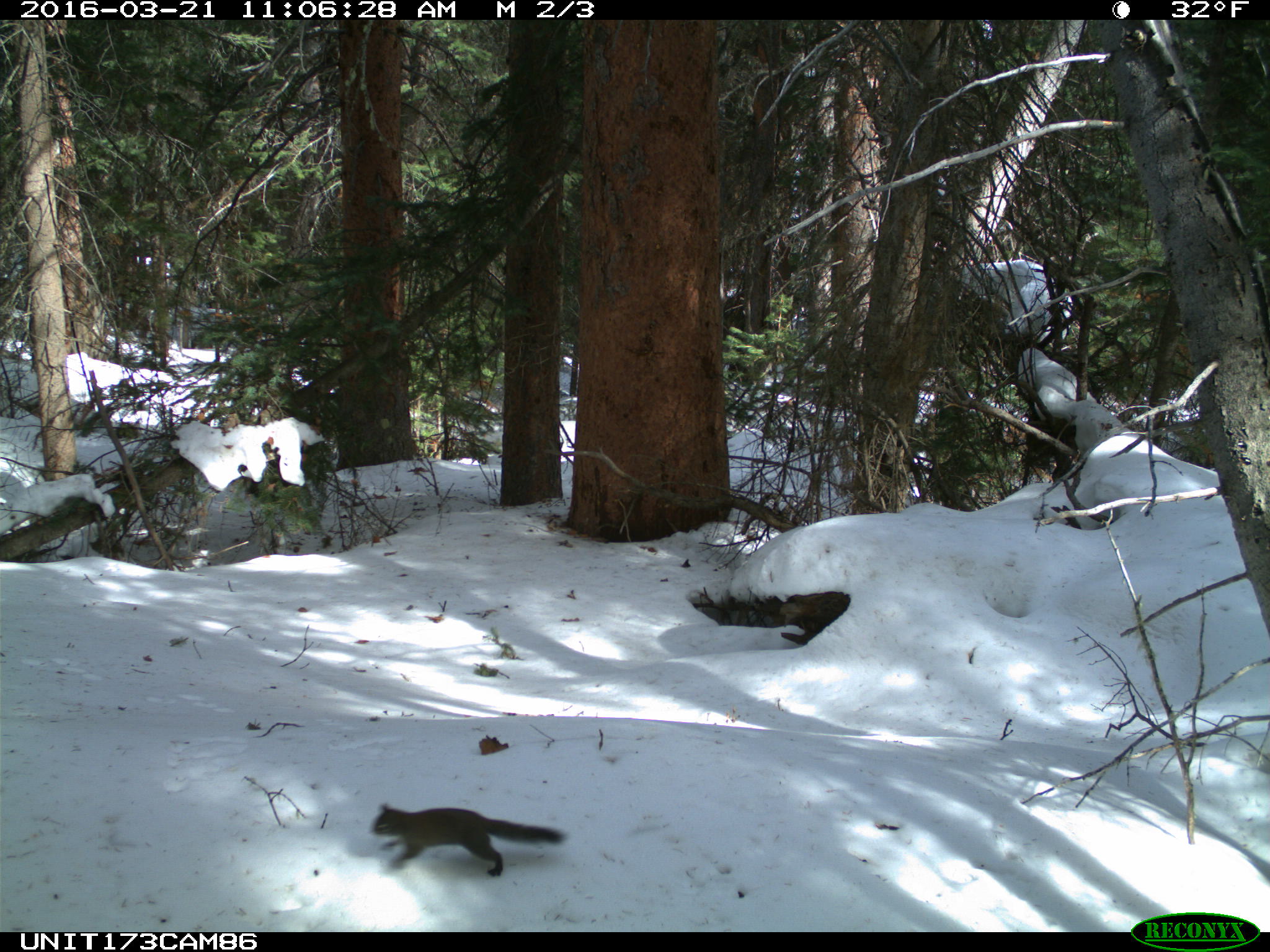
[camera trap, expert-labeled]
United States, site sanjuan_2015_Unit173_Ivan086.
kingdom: Animalia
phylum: Chordata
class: Mammalia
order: Rodentia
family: Sciuridae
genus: Tamiasciurus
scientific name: Tamiasciurus hudsonicus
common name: american red squirrel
Tamiasciurus hudsonicus (american red squirrel).